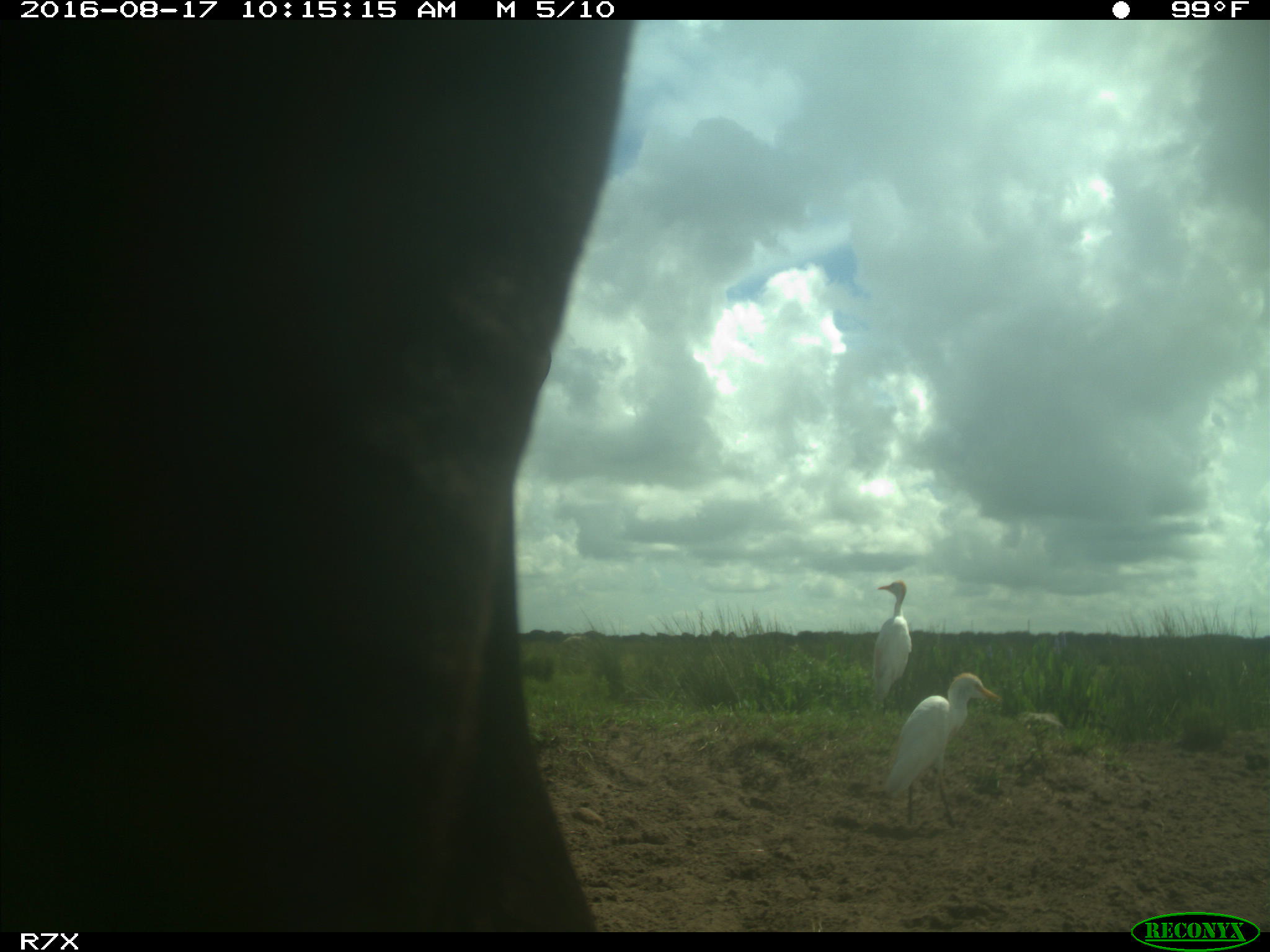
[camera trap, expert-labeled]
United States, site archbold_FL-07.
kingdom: Animalia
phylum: Chordata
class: Mammalia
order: Artiodactyla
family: Bovidae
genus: Bos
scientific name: Bos taurus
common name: domestic cow